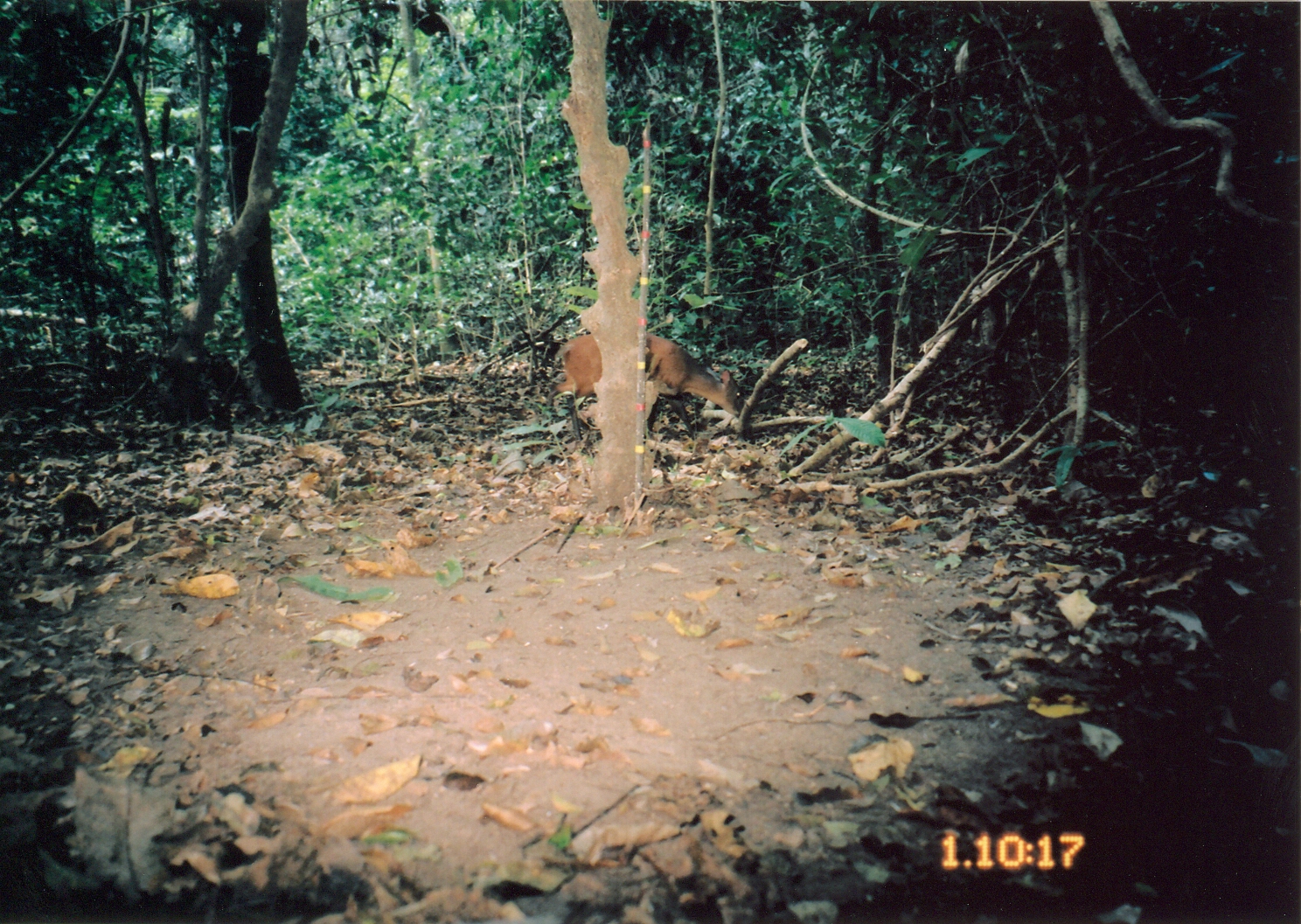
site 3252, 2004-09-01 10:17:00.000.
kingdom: Animalia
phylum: Chordata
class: Mammalia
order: Artiodactyla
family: Bovidae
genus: Cephalophus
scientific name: Cephalophus harveyi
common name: harvey's duiker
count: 1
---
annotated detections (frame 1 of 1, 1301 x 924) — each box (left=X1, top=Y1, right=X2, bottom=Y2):
cephalophus harveyi: (left=542, top=332, right=749, bottom=446)